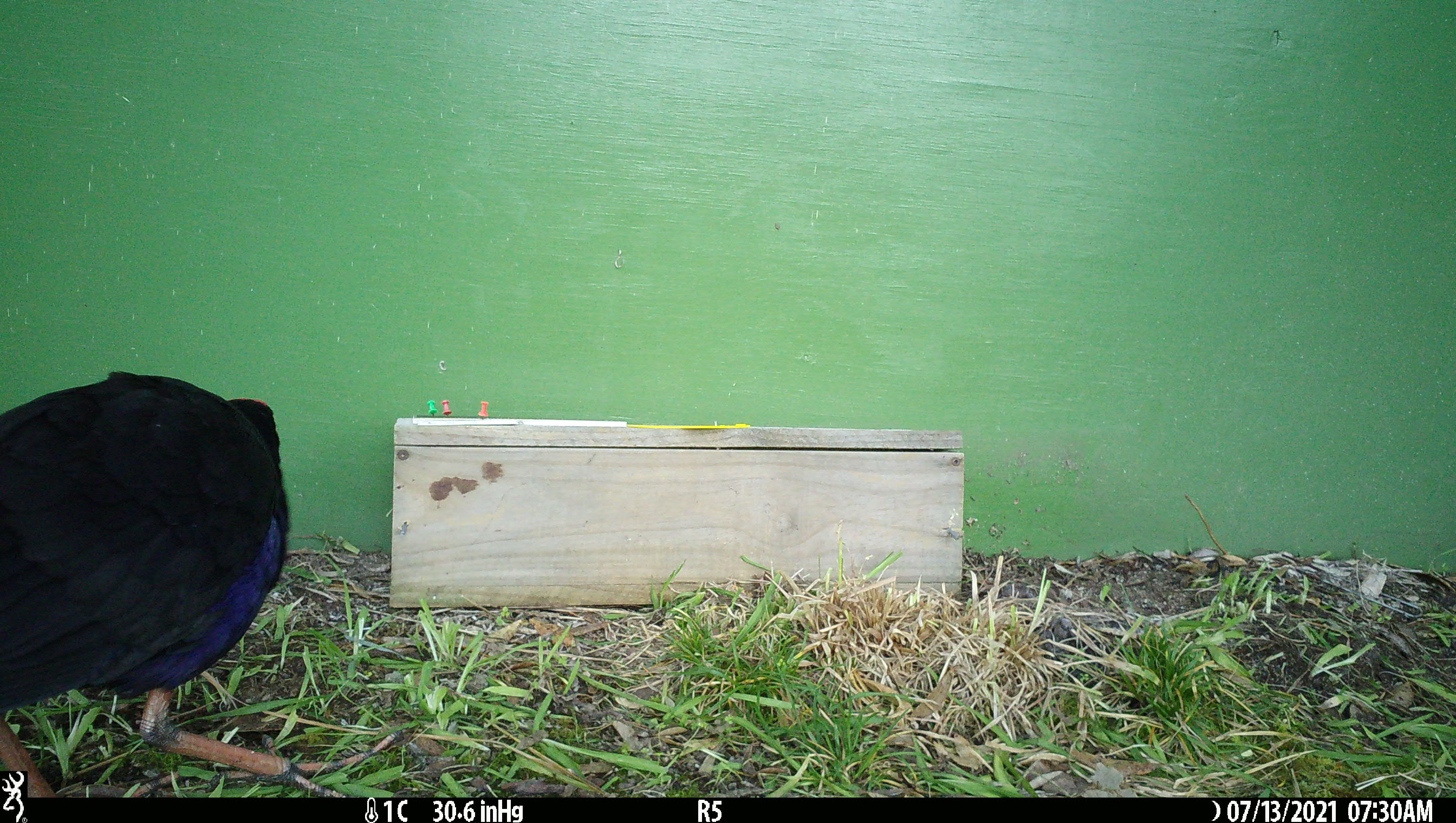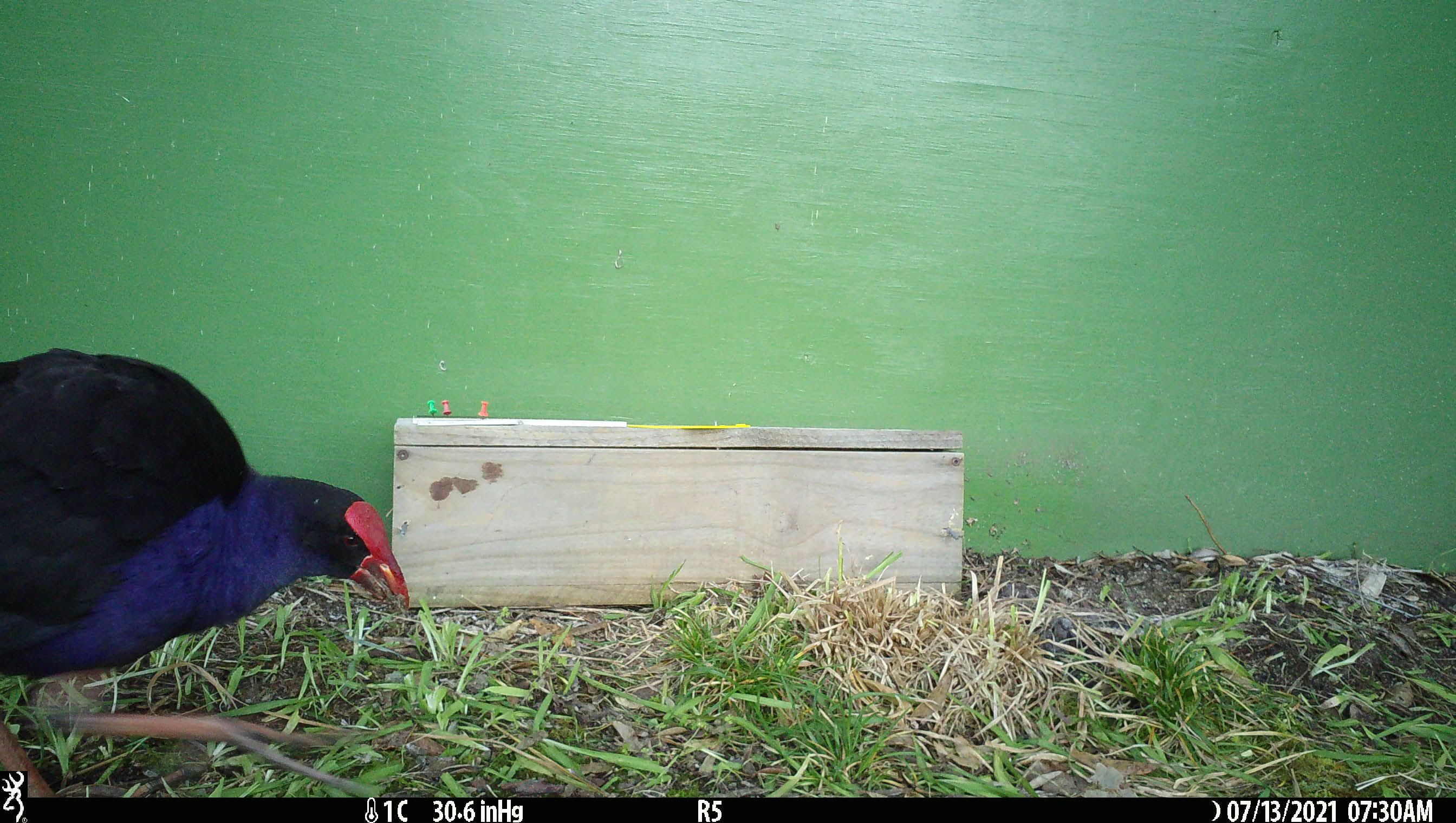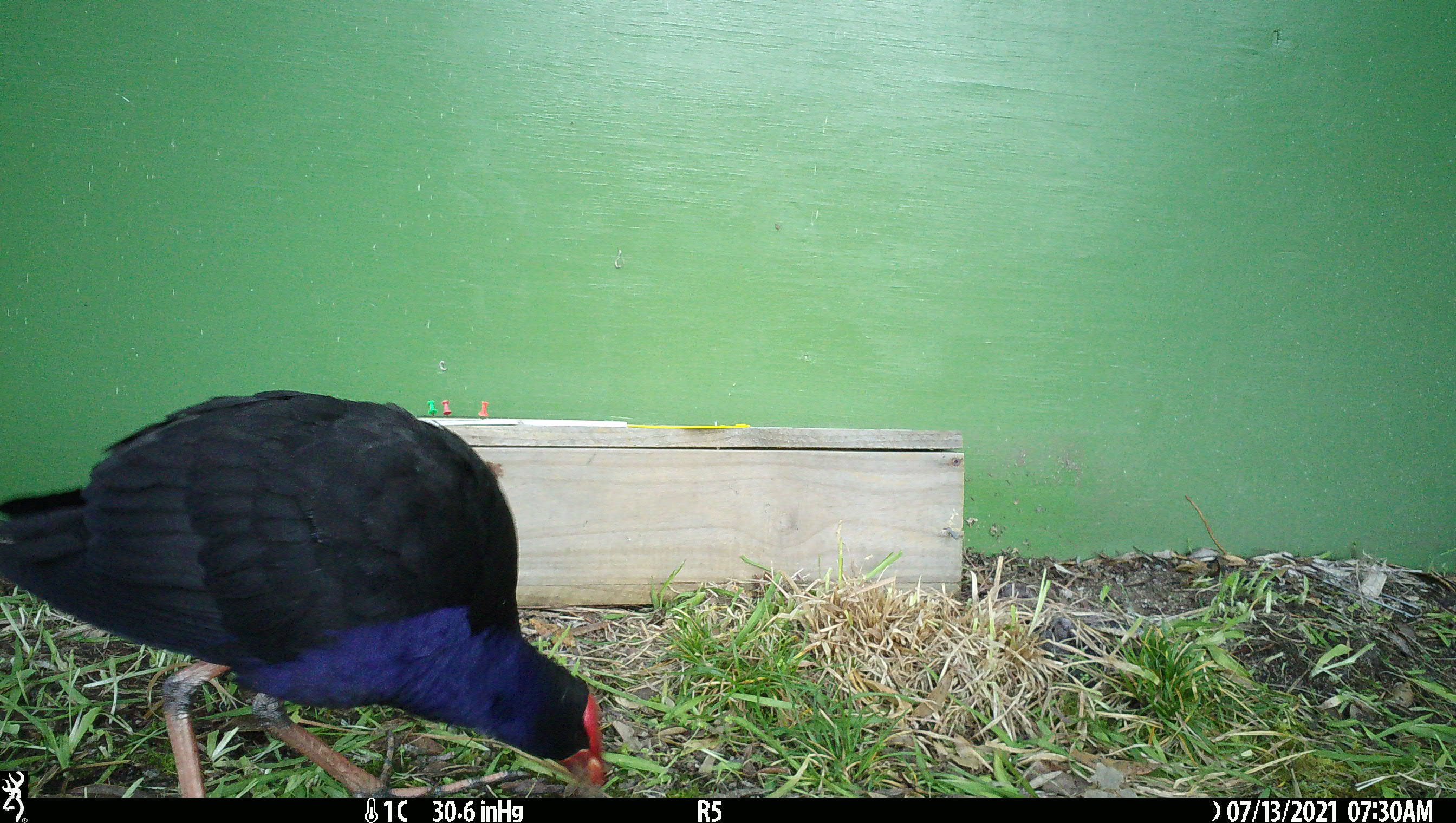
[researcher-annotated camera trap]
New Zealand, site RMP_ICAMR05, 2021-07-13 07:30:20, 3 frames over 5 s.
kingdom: Animalia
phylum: Chordata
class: Aves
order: Gruiformes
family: Rallidae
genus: Porphyrio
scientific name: Porphyrio melanotus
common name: australasian swamphen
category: pukeko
Pukeko (australasian swamphen) (Porphyrio melanotus).